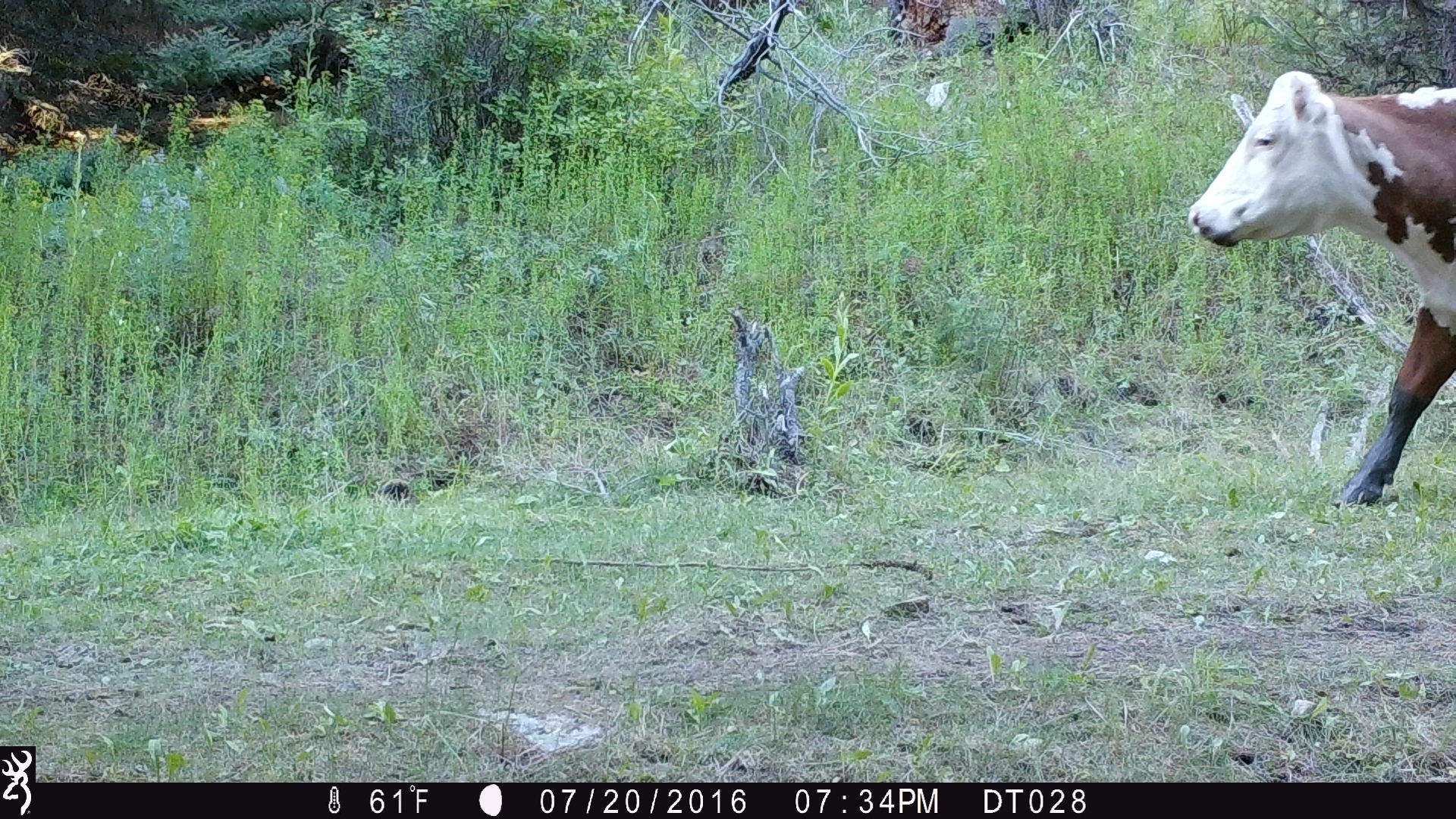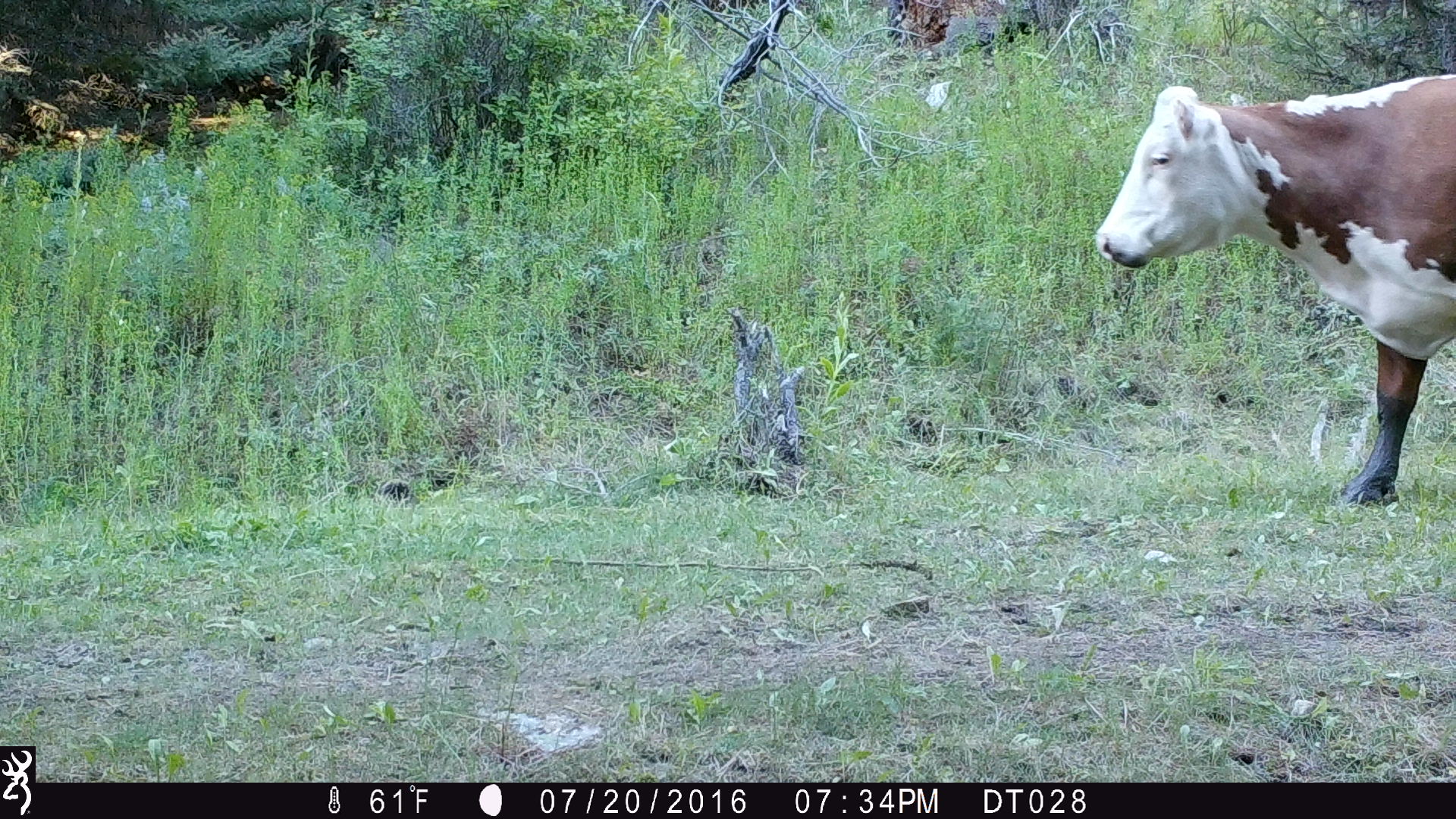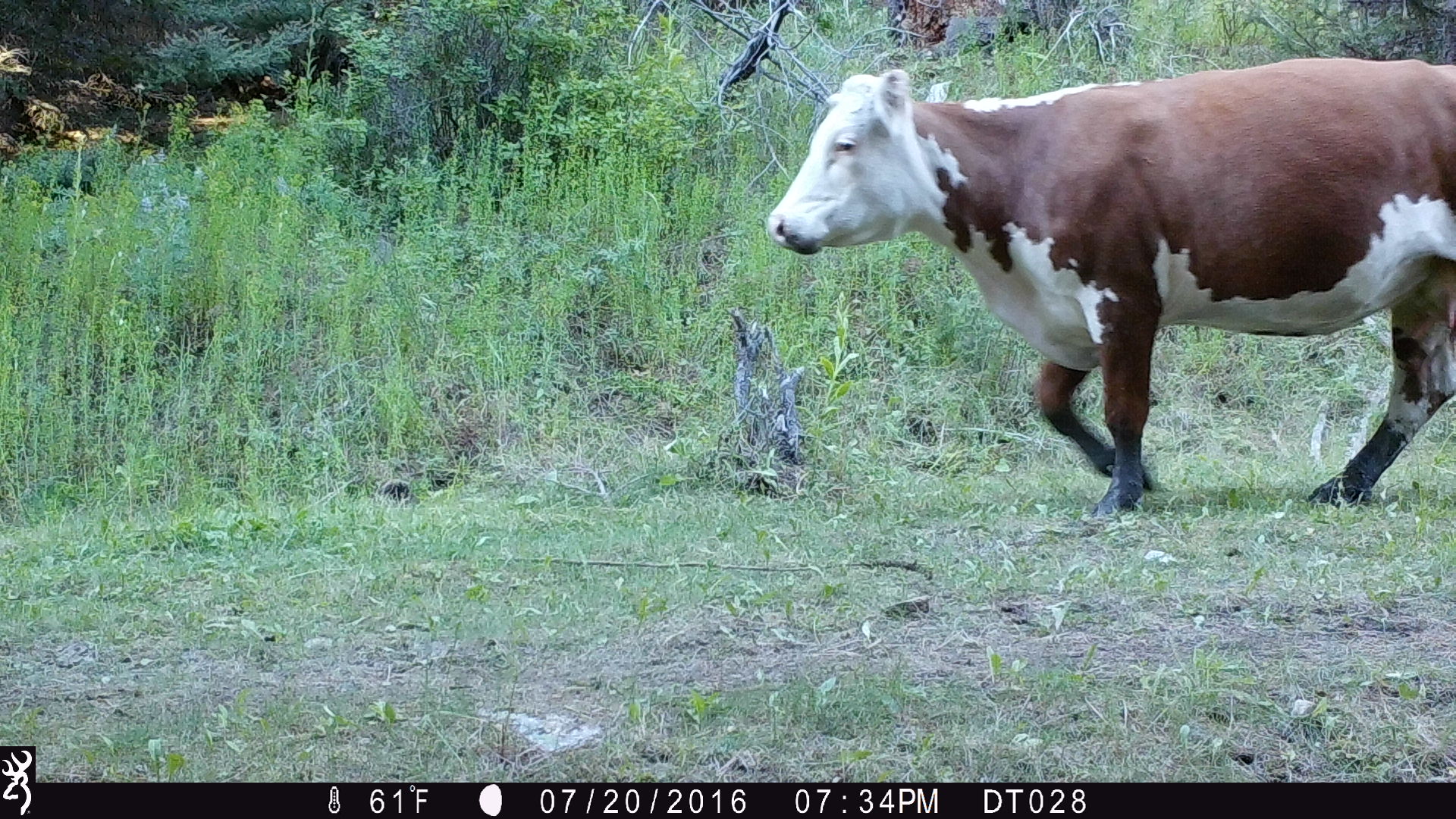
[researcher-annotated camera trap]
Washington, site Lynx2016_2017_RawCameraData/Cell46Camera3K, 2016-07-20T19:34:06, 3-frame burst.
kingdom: Animalia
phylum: Chordata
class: Mammalia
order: Artiodactyla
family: Bovidae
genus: Bos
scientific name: Bos taurus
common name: domestic cattle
Domestic cattle (Bos taurus). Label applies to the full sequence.